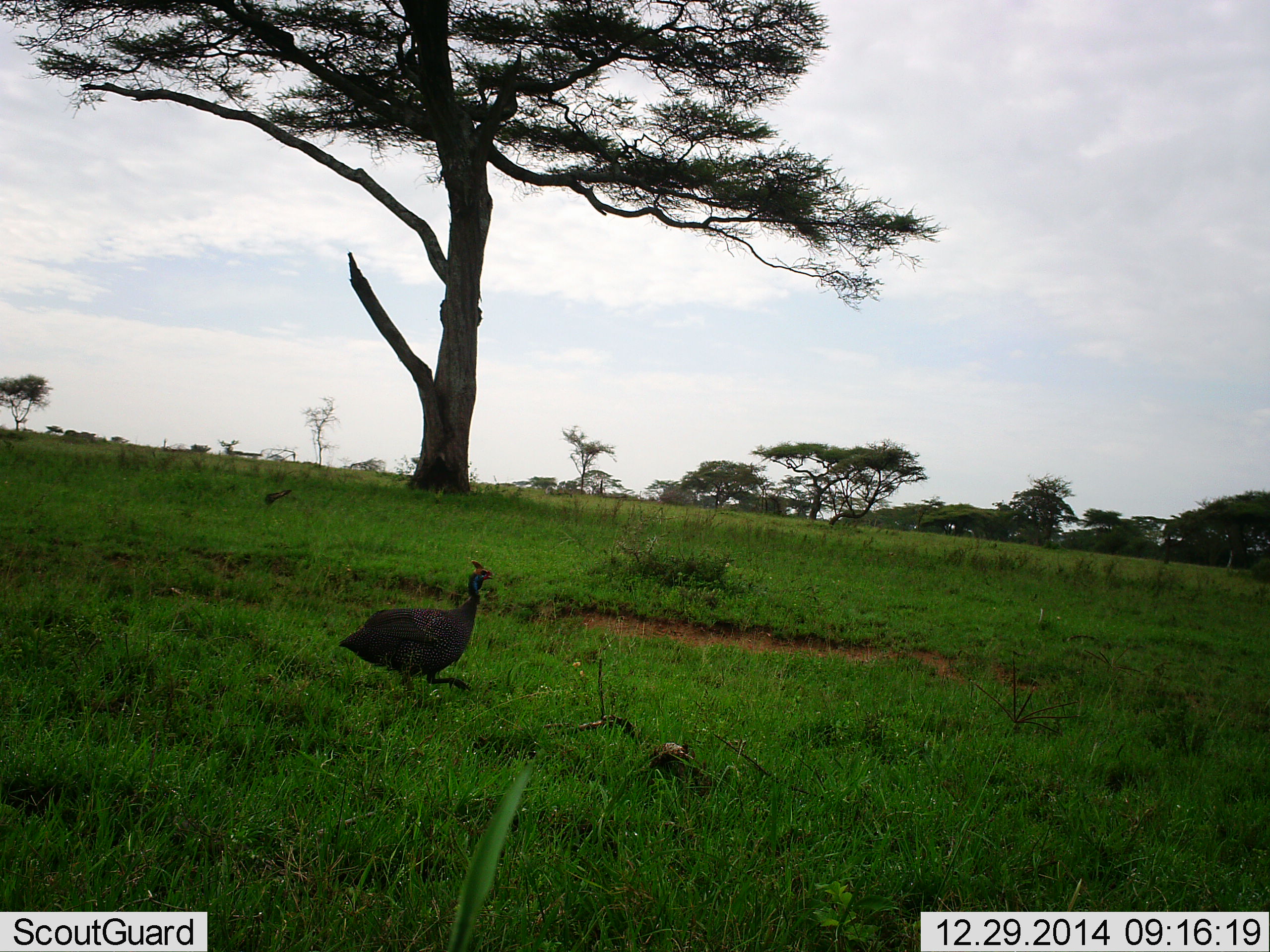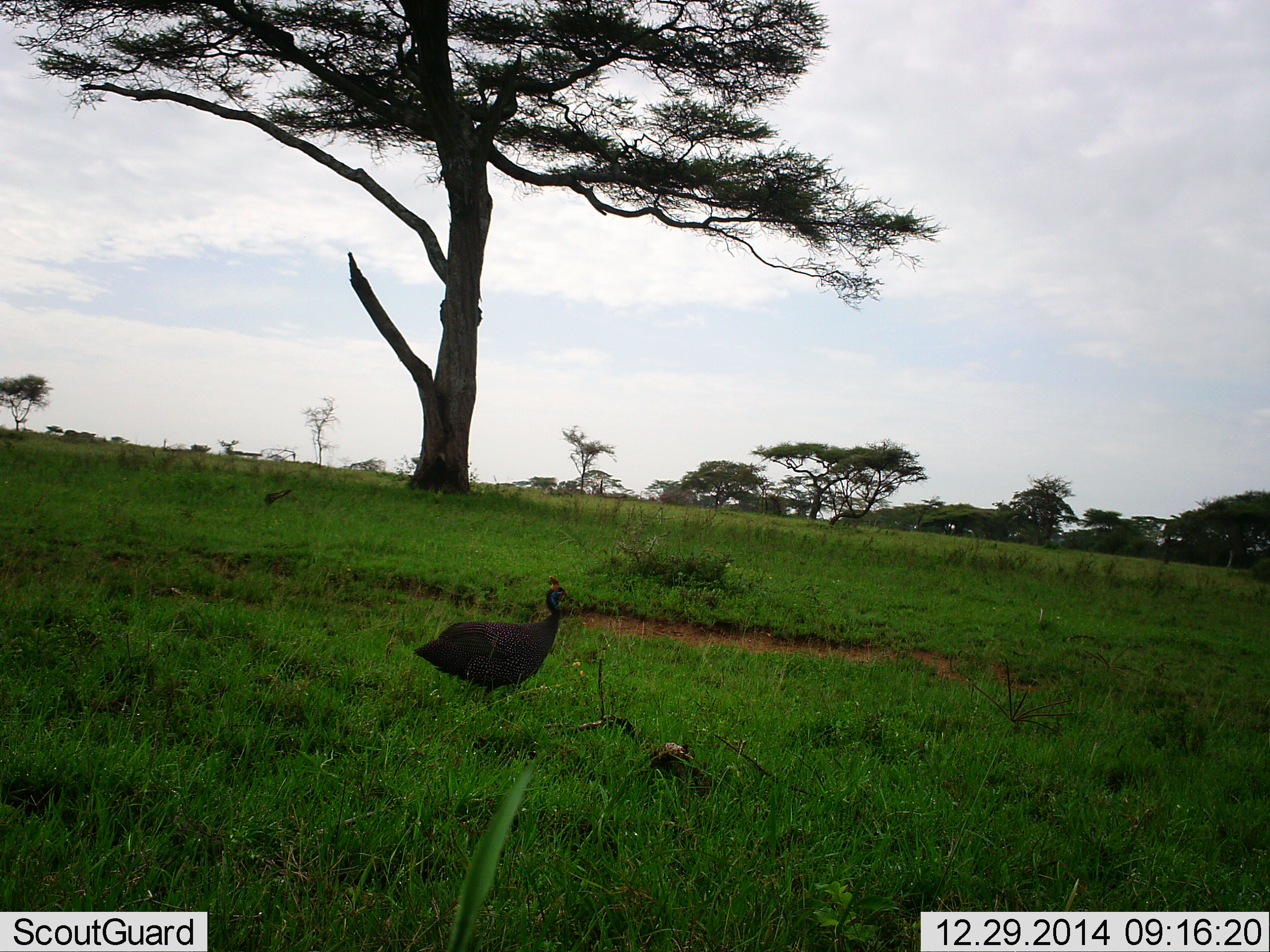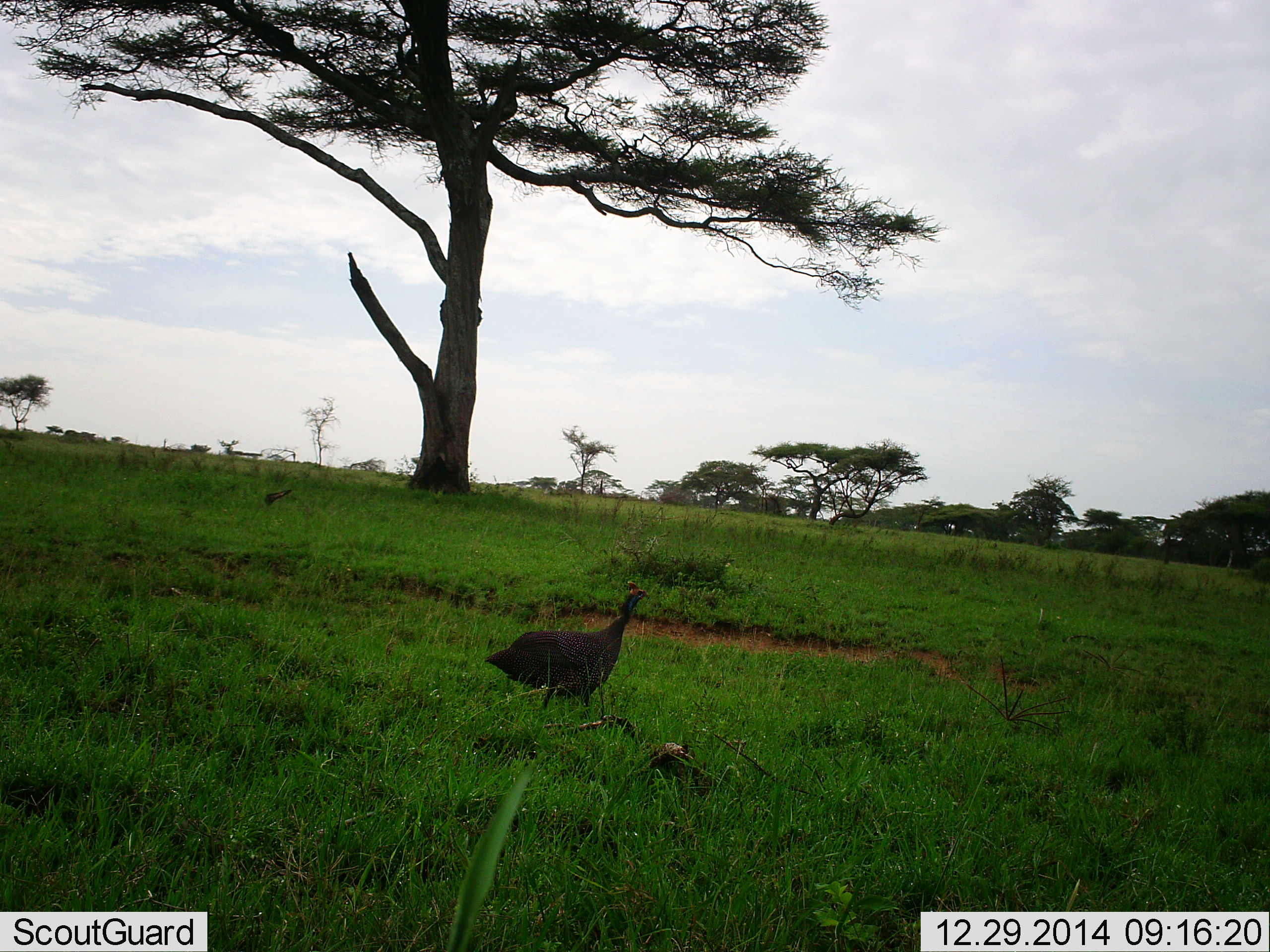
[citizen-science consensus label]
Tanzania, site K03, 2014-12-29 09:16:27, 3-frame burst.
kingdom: Animalia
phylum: Chordata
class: Aves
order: Galliformes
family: Numididae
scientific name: Numididae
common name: guinea fowl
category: guineafowl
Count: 1.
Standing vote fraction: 0%.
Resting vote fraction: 0%.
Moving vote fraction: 100%.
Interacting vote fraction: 0%.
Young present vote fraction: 0%.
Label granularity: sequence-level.